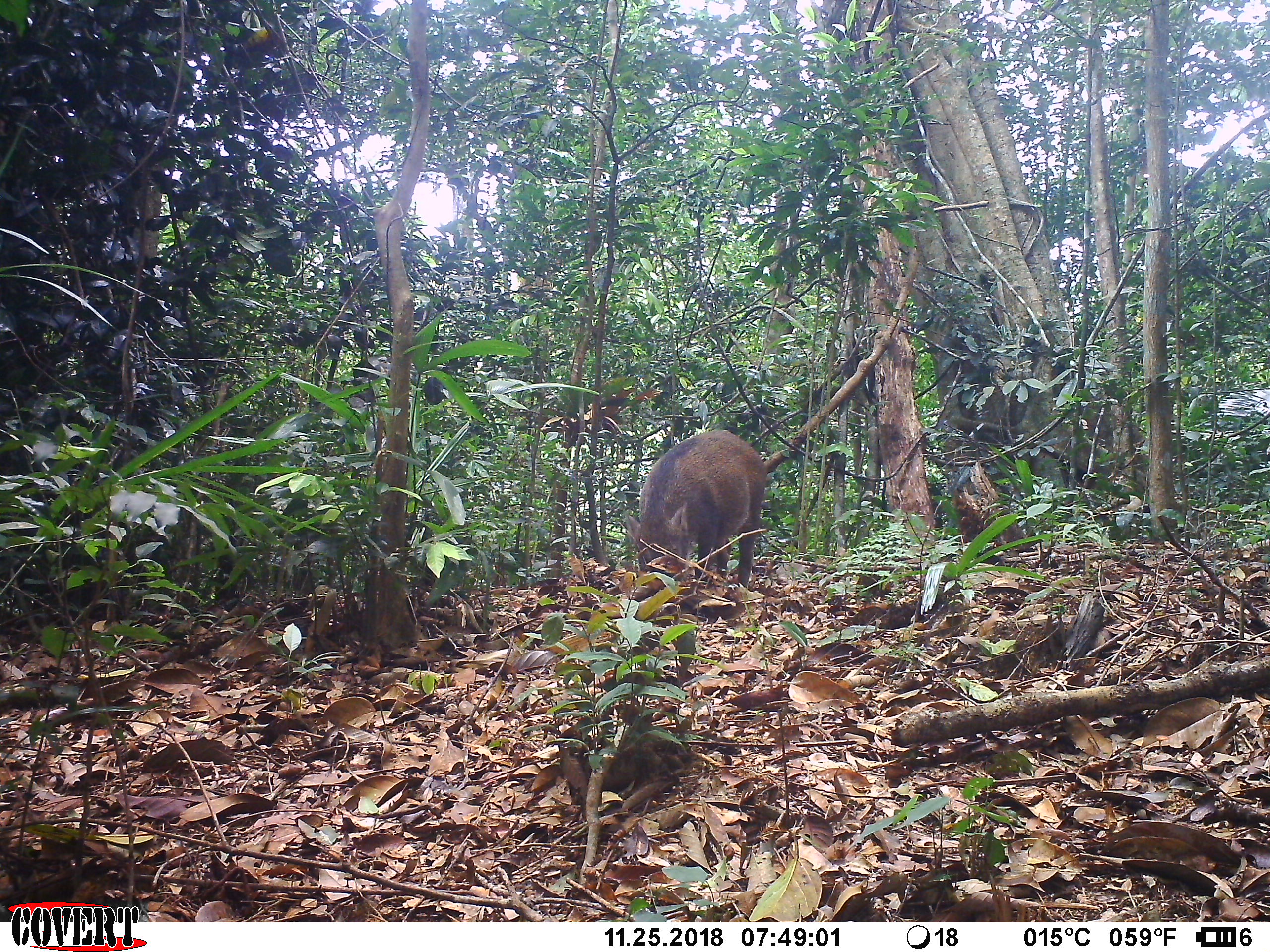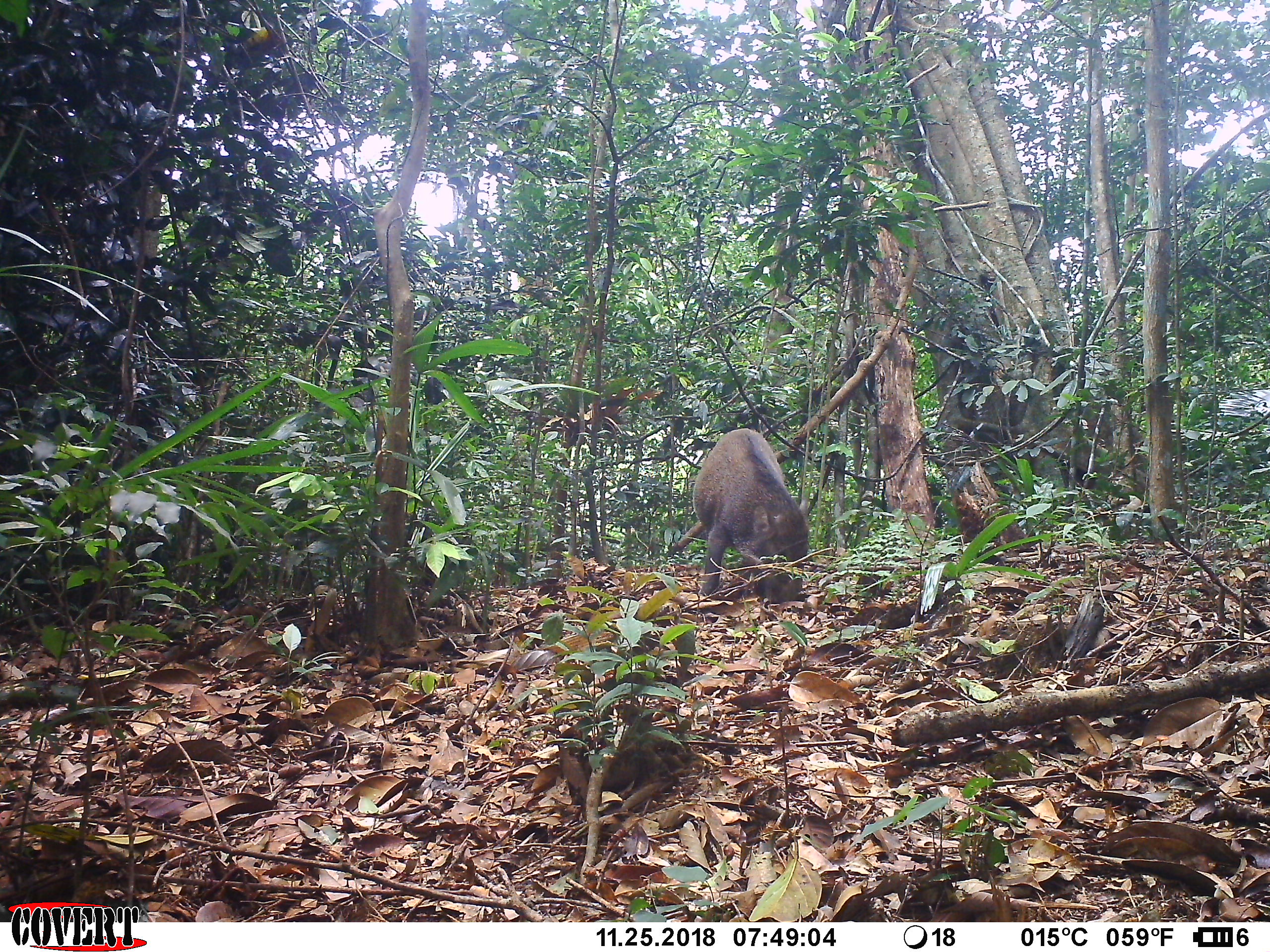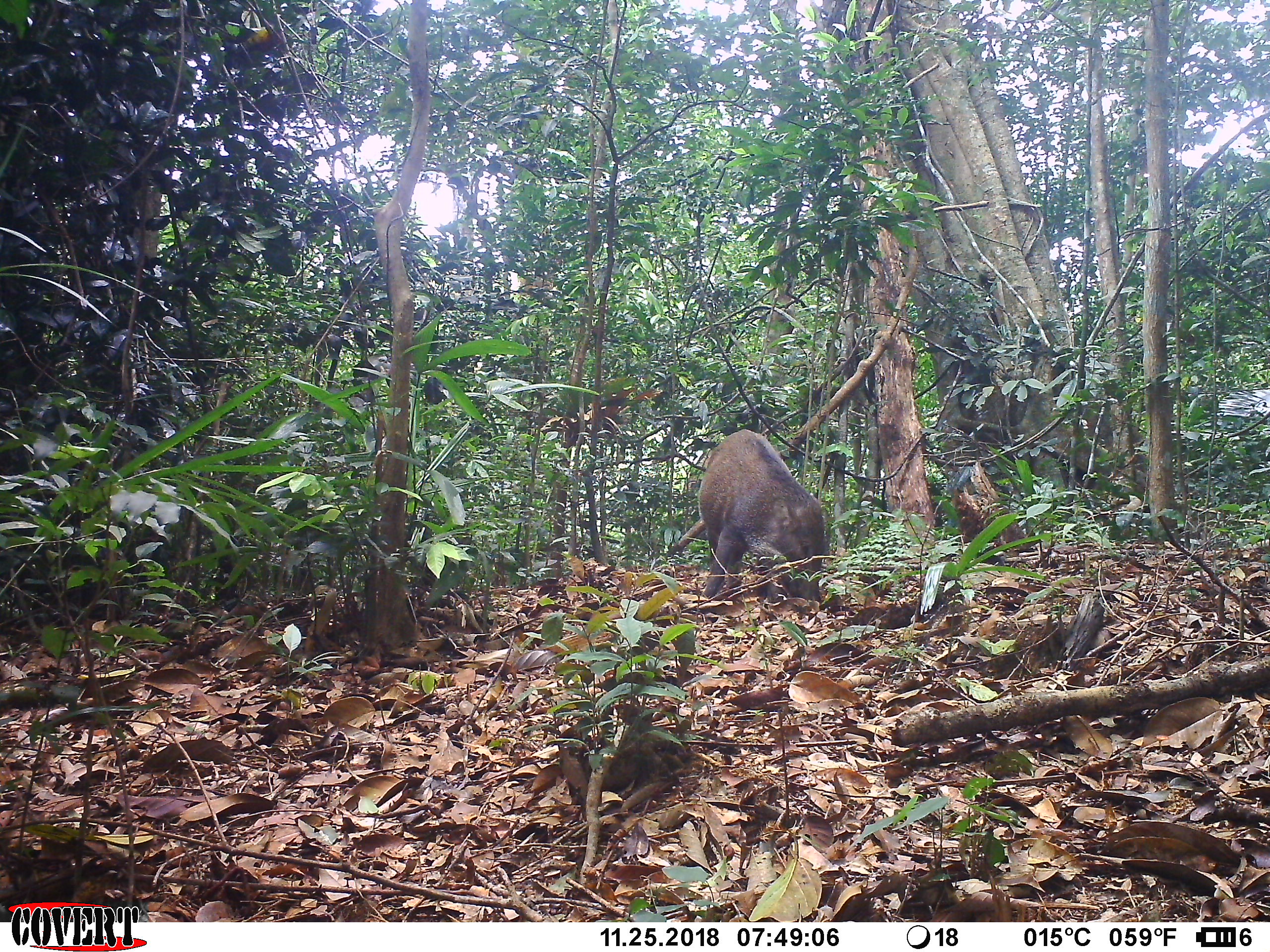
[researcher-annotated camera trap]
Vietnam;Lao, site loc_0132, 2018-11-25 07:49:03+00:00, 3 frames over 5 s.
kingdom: Animalia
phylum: Chordata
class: Mammalia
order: Artiodactyla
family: Suidae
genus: Sus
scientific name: Sus scrofa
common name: eurasian wild pig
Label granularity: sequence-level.